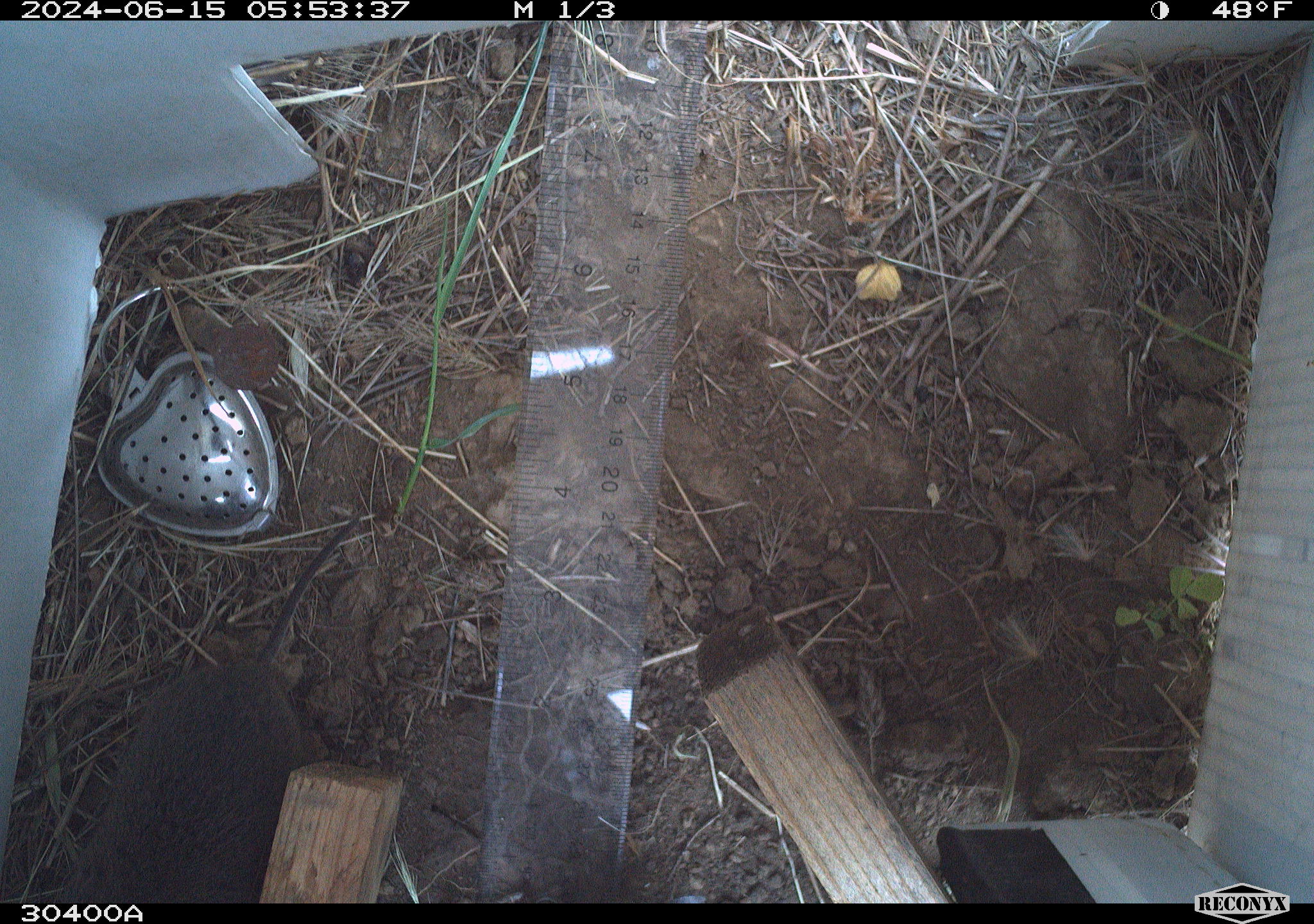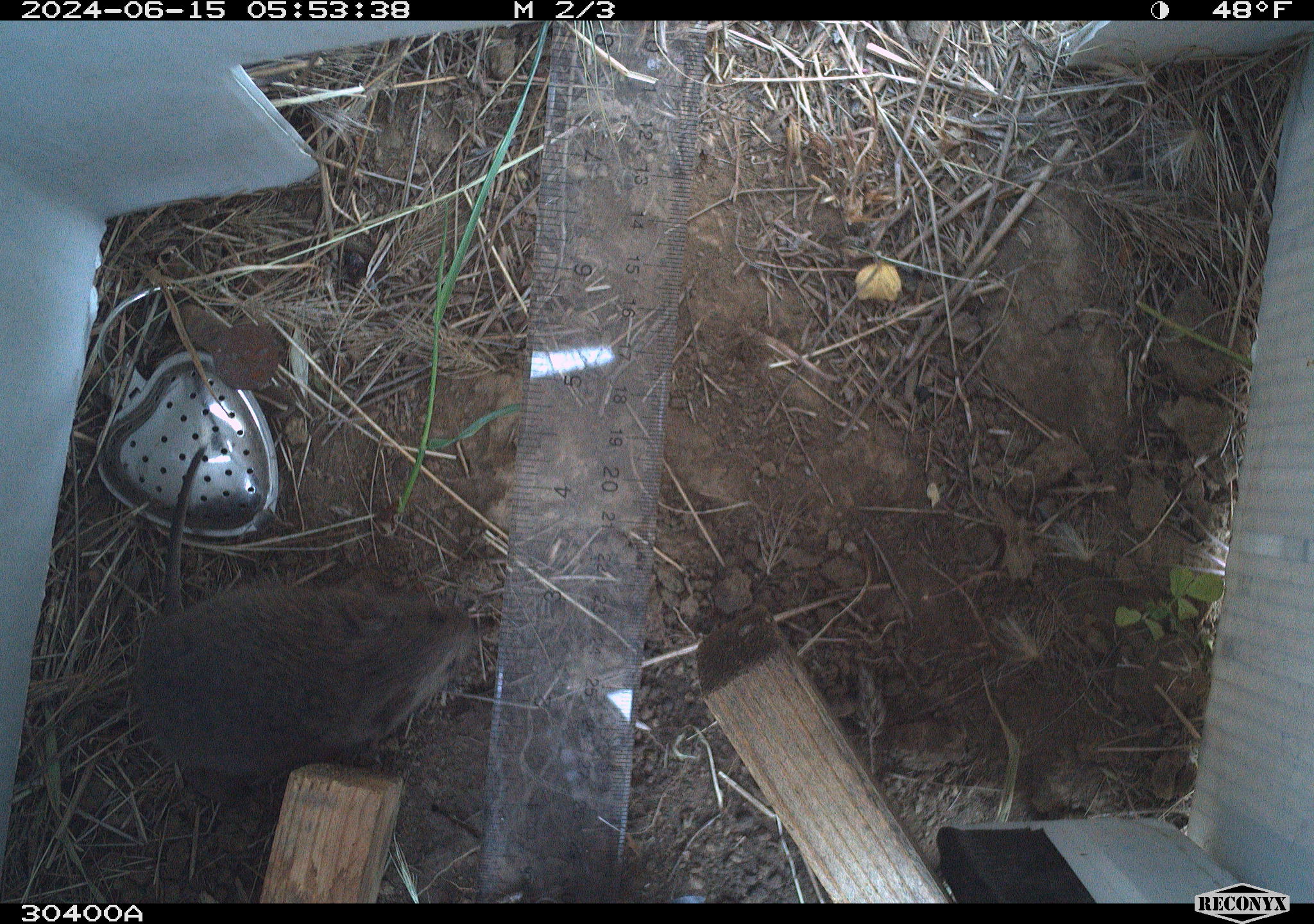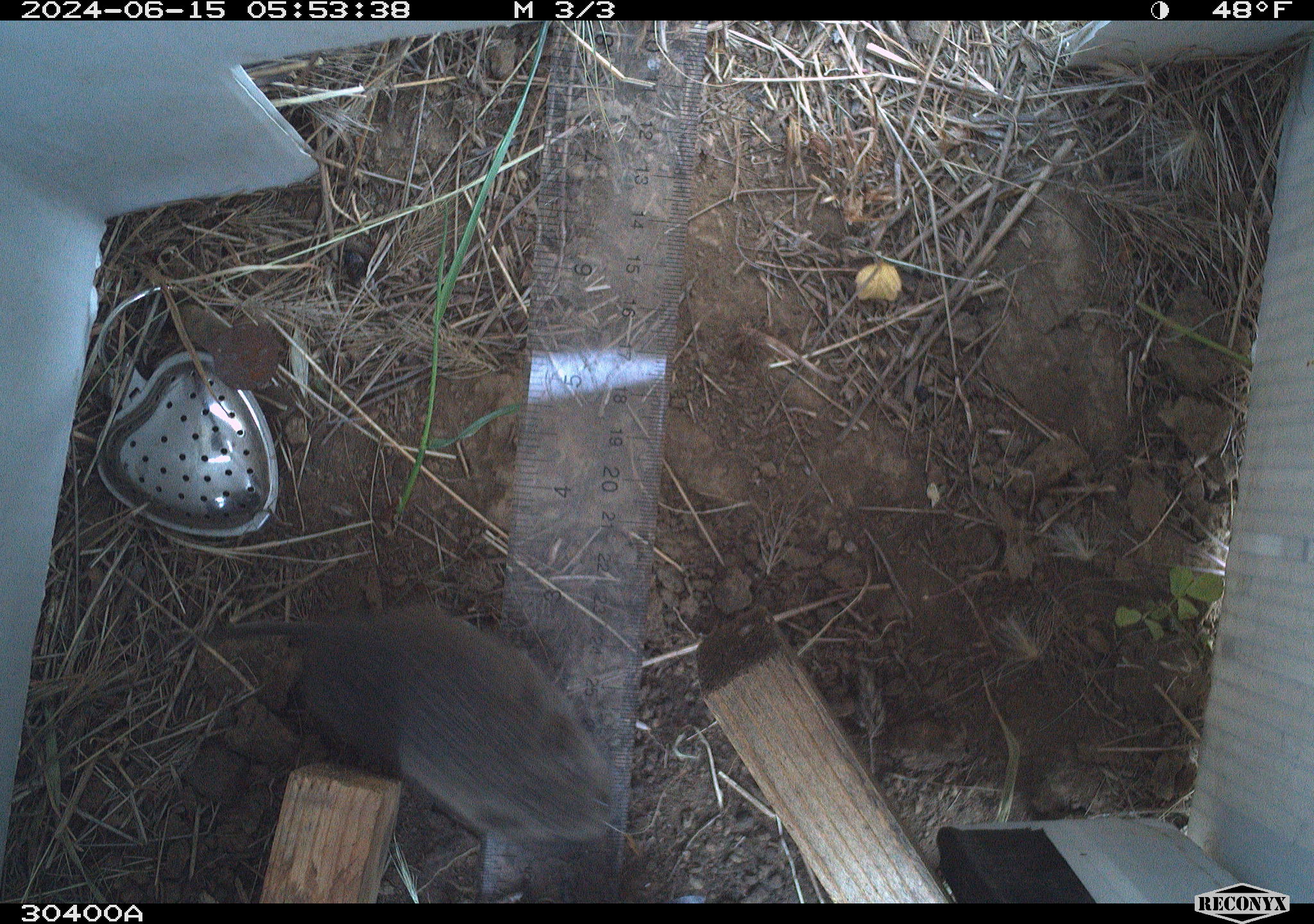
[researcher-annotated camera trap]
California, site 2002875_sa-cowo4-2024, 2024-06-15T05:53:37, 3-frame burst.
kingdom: Animalia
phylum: Chordata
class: Mammalia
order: Rodentia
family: Cricetidae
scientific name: Arvicolinae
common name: voles, lemmings, and muskrats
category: arvicolinae subfamily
Arvicolinae subfamily (voles, lemmings, and muskrats) (Arvicolinae).